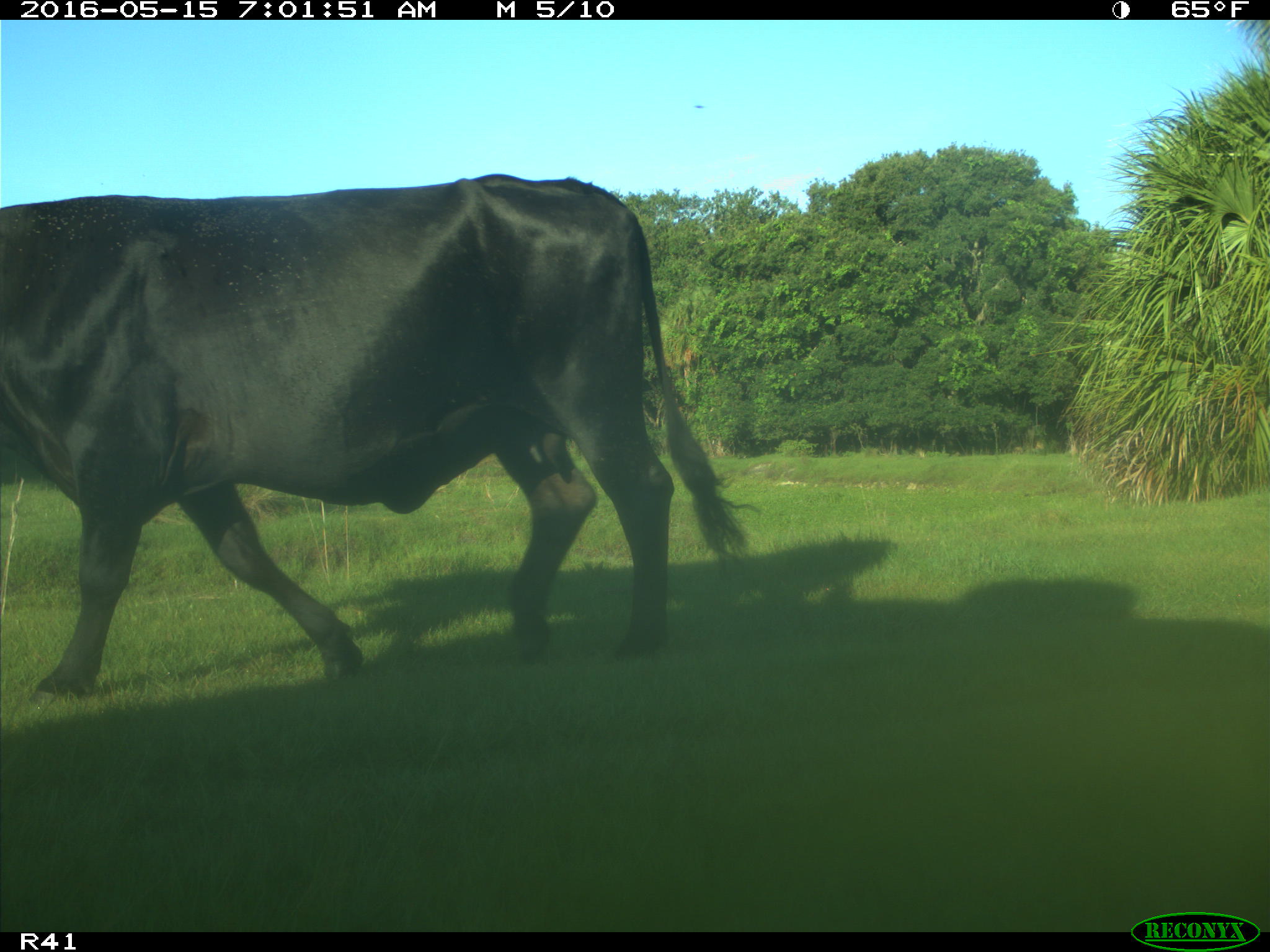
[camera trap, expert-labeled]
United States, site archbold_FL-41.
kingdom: Animalia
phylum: Chordata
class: Mammalia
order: Artiodactyla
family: Bovidae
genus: Bos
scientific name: Bos taurus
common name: domestic cow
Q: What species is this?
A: Bos taurus (domestic cow).